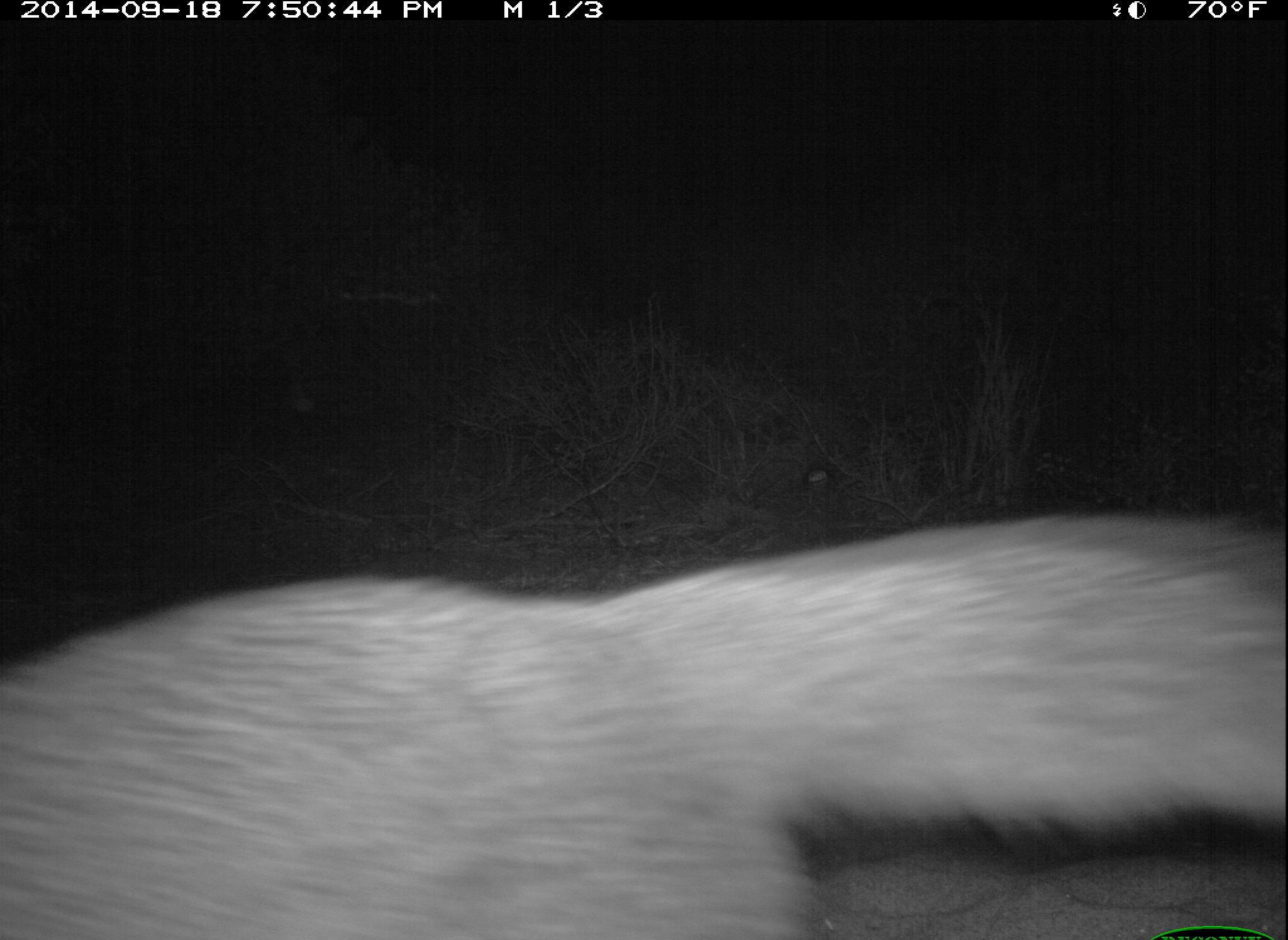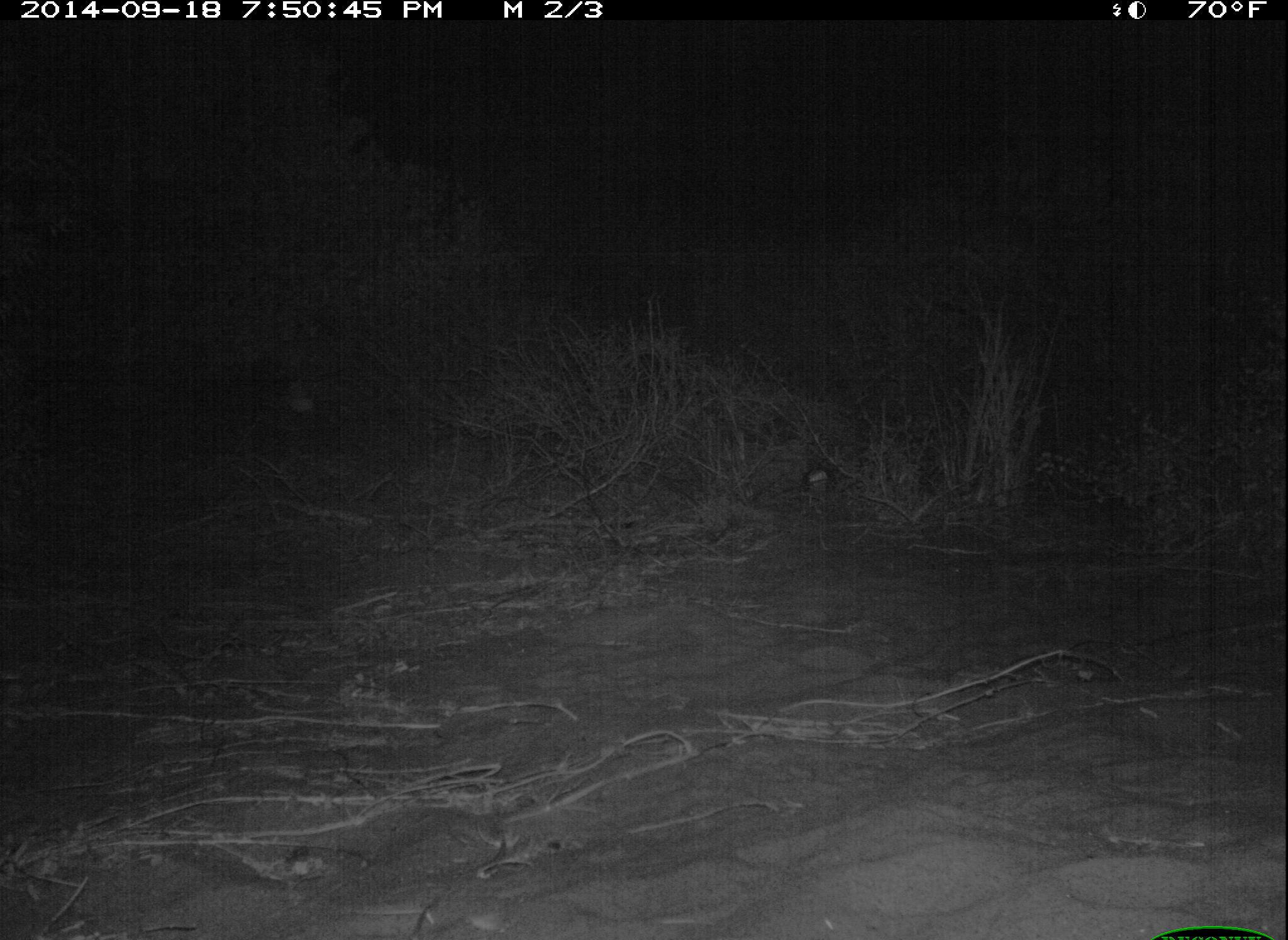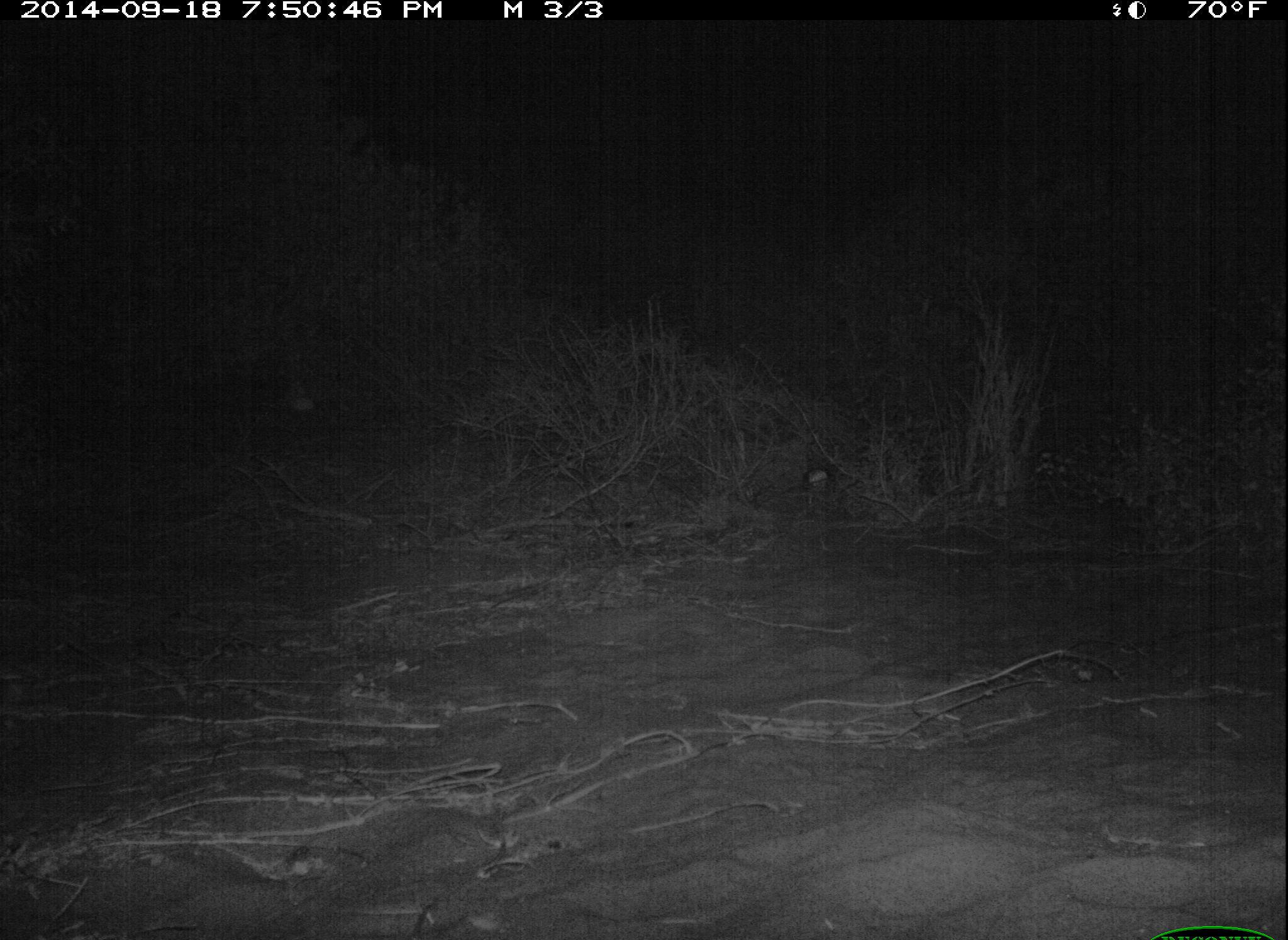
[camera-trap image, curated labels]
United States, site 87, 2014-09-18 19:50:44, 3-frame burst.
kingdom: Animalia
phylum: Chordata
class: Mammalia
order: Carnivora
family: Canidae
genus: Urocyon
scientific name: Urocyon cinereoargenteus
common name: gray fox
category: fox